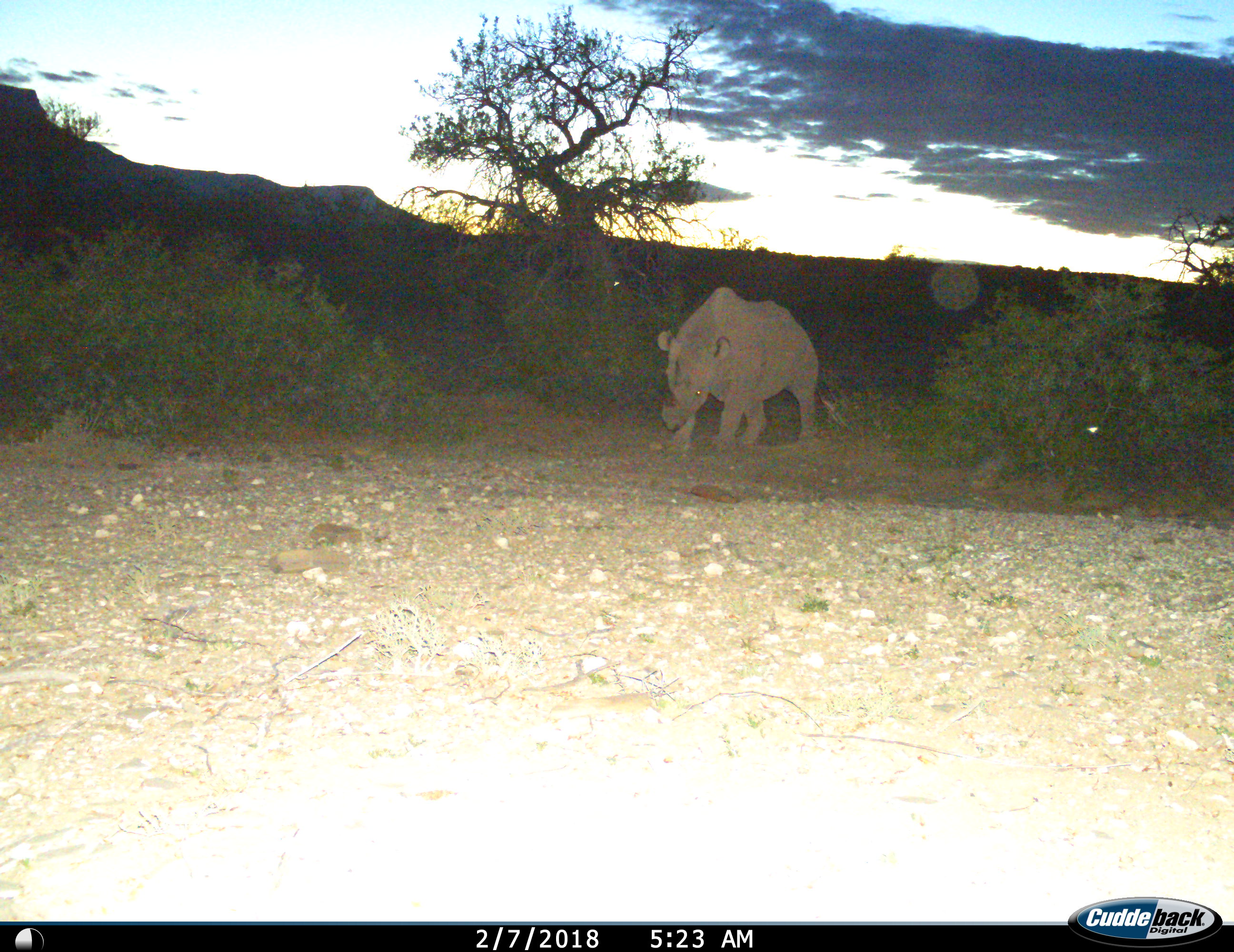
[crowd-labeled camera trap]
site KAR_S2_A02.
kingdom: Animalia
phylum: Chordata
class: Mammalia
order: Perissodactyla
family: Rhinocerotidae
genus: Diceros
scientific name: Diceros bicornis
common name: black rhinoceros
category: rhinocerosblack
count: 1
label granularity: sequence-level